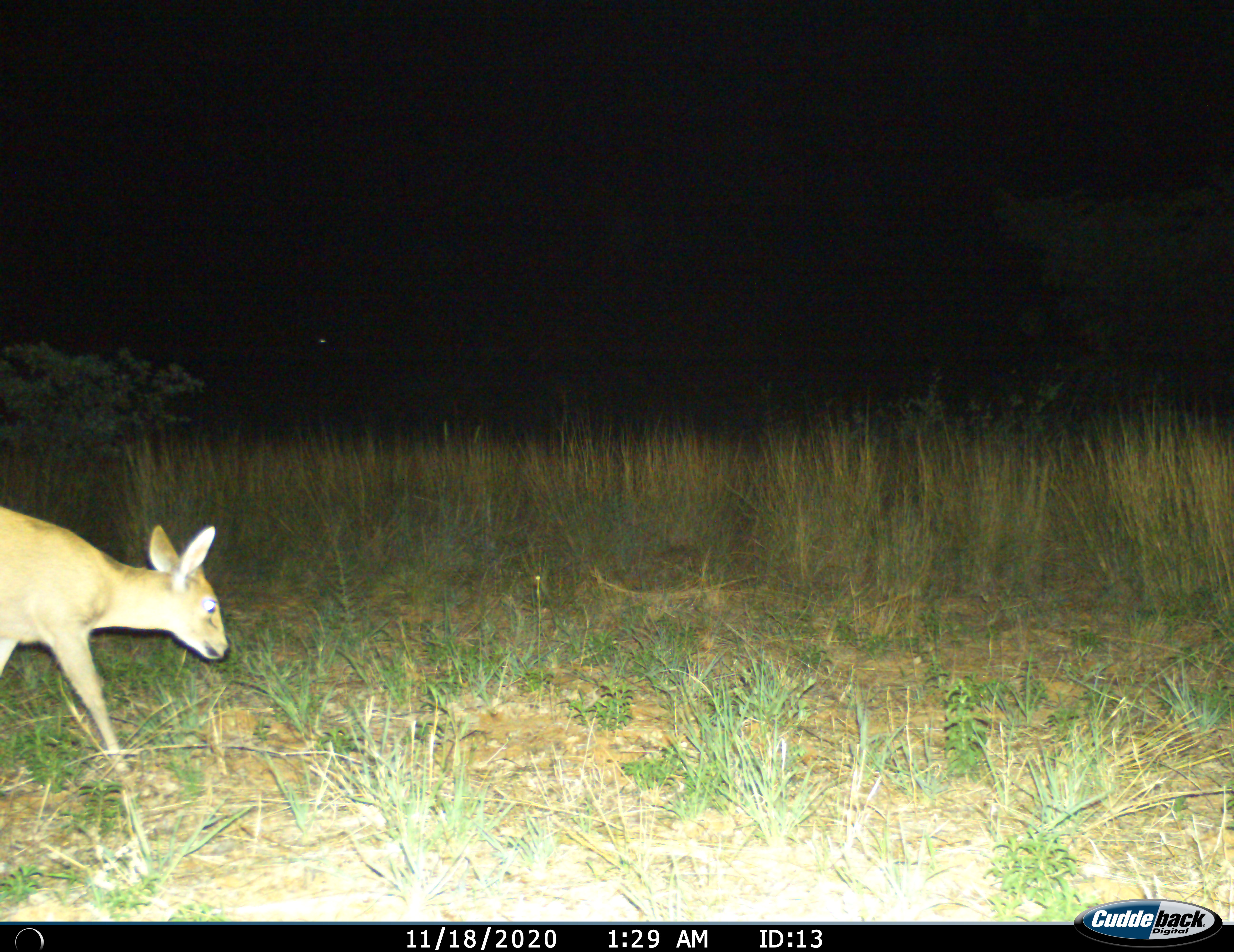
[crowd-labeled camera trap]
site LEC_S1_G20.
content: unidentified animal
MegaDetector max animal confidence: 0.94